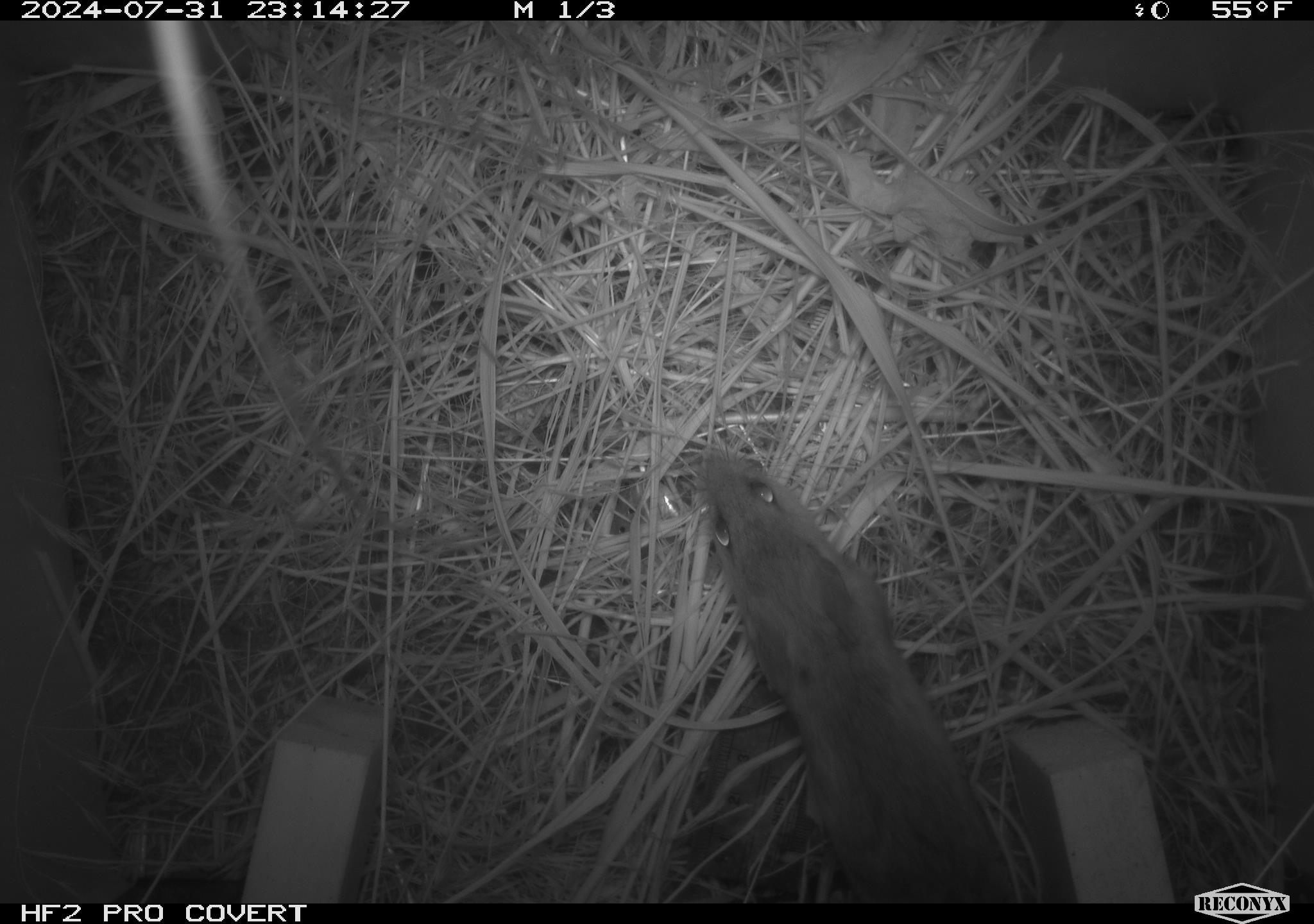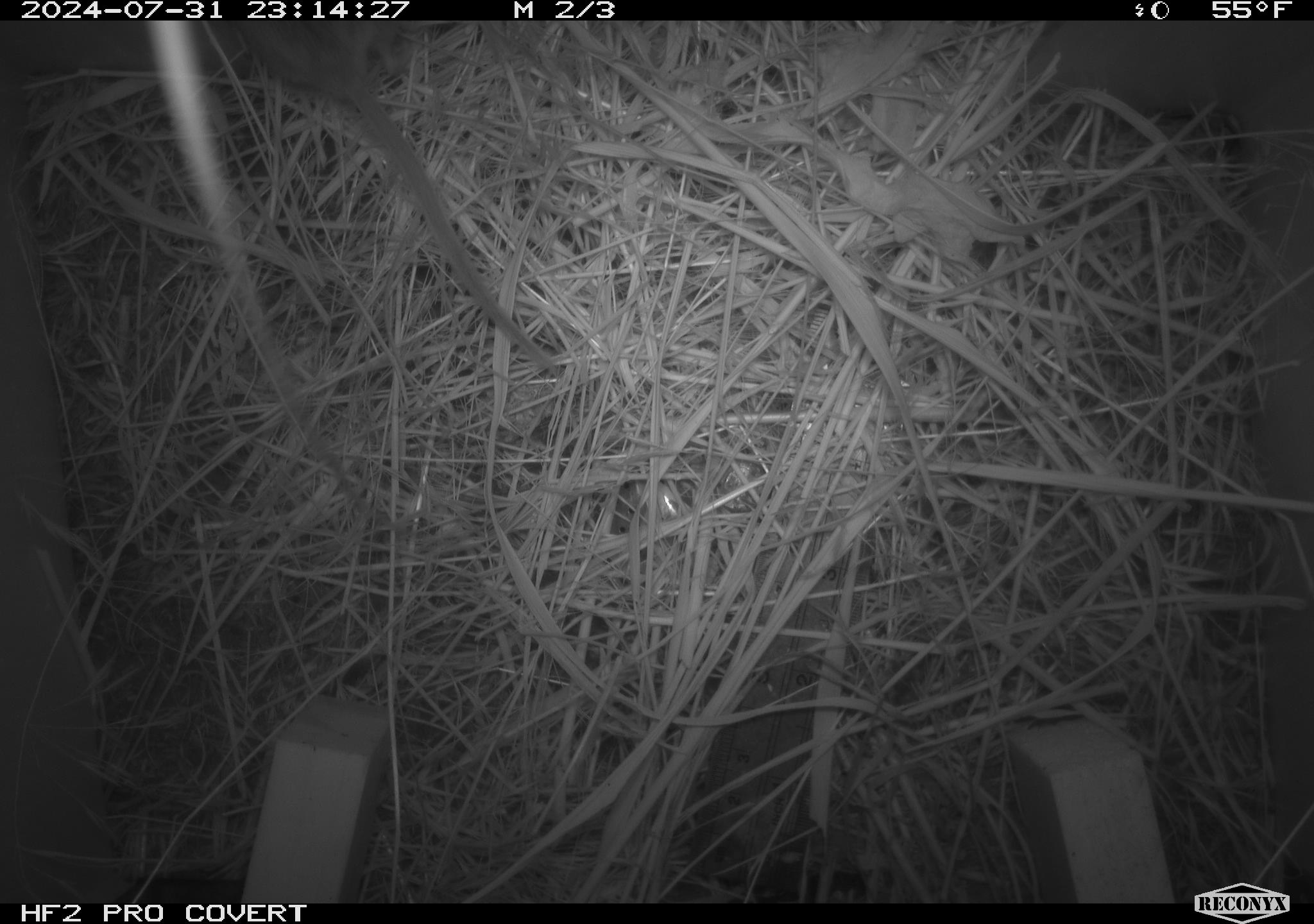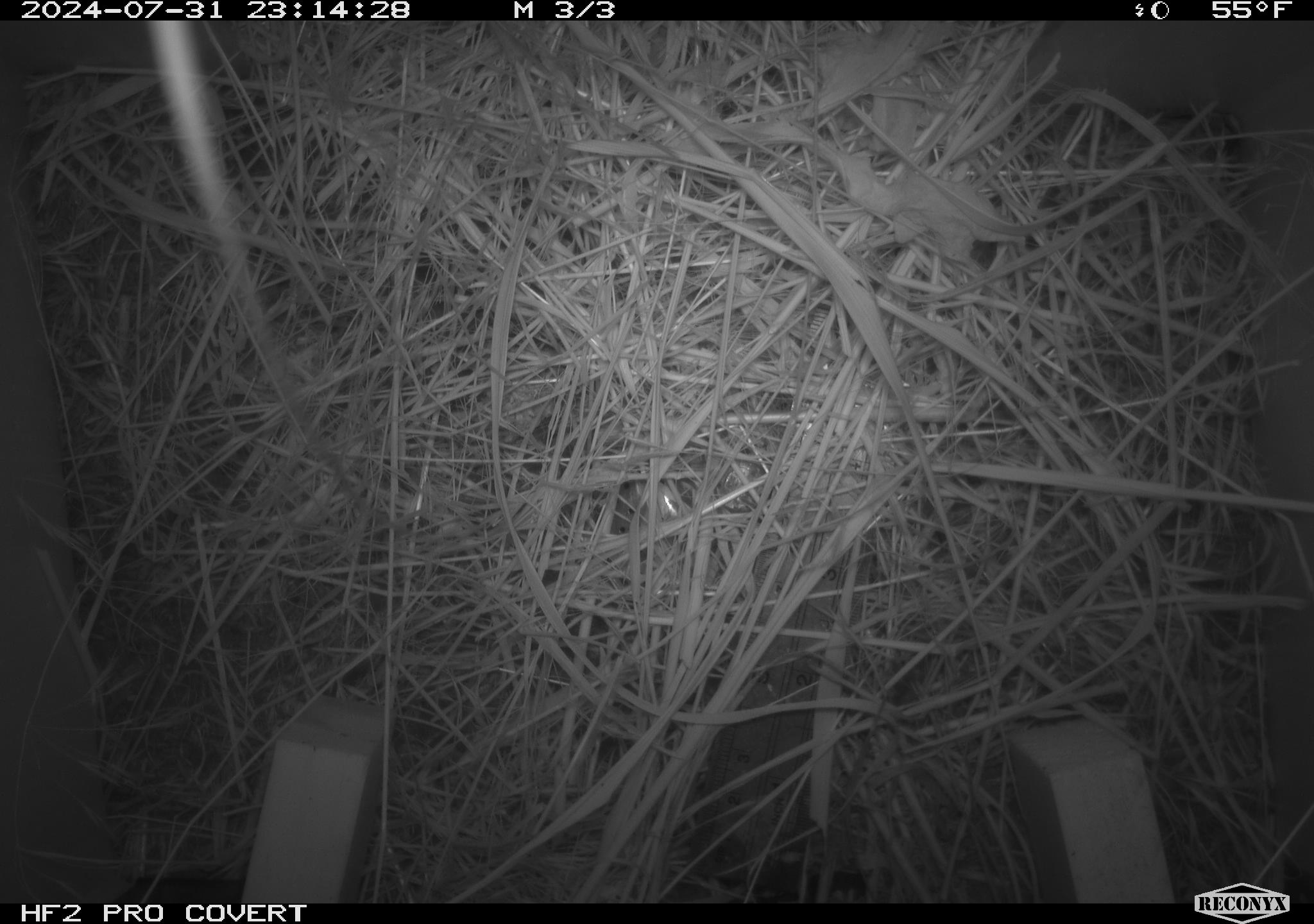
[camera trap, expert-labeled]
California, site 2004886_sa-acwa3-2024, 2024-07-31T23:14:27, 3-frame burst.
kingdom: Animalia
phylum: Chordata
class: Mammalia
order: Rodentia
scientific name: Rodentia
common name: mouse species